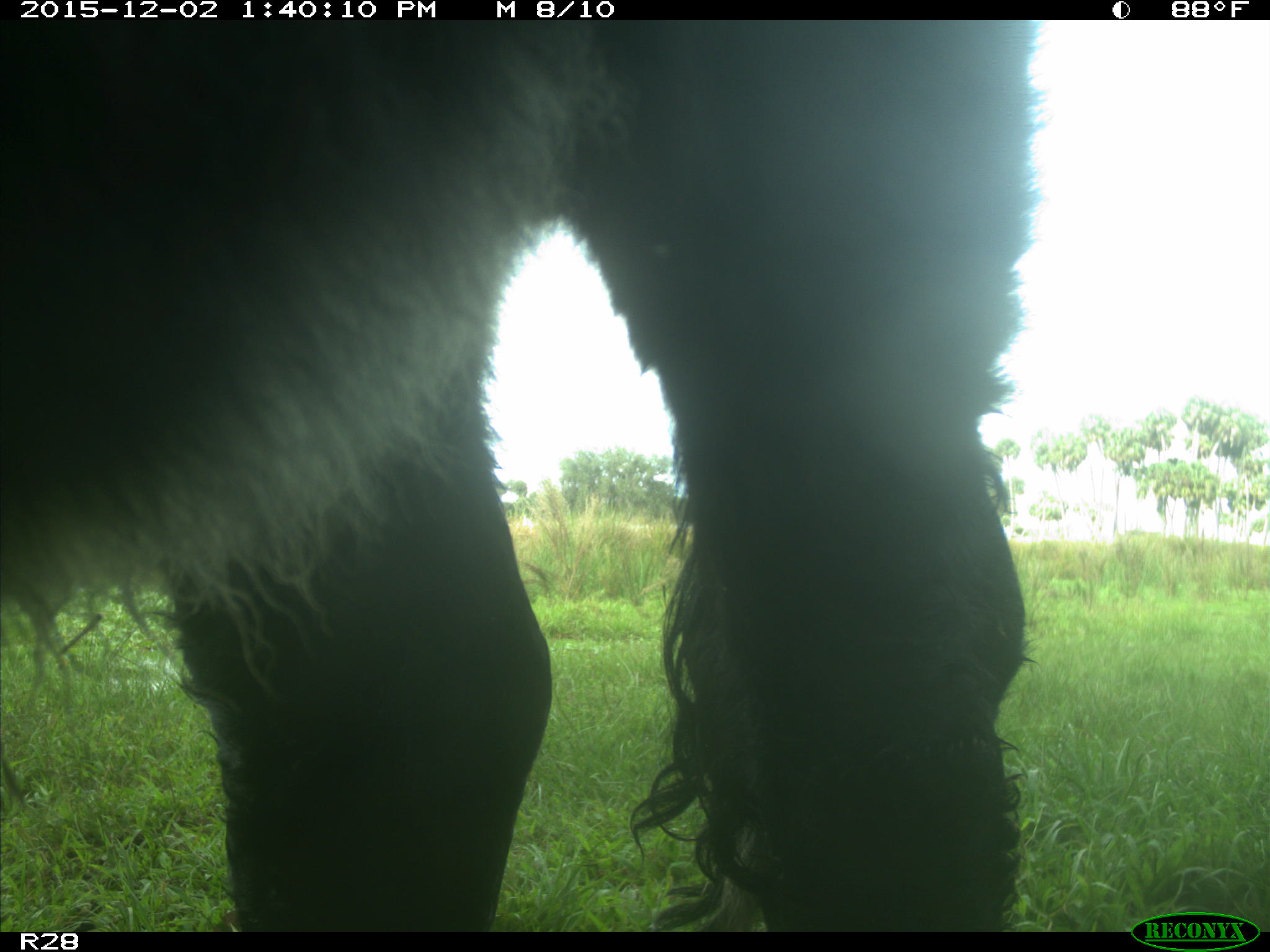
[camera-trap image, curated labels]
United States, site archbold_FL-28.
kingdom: Animalia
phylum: Chordata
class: Mammalia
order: Artiodactyla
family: Bovidae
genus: Bos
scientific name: Bos taurus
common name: domestic cow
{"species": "Bos taurus (domestic cow)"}